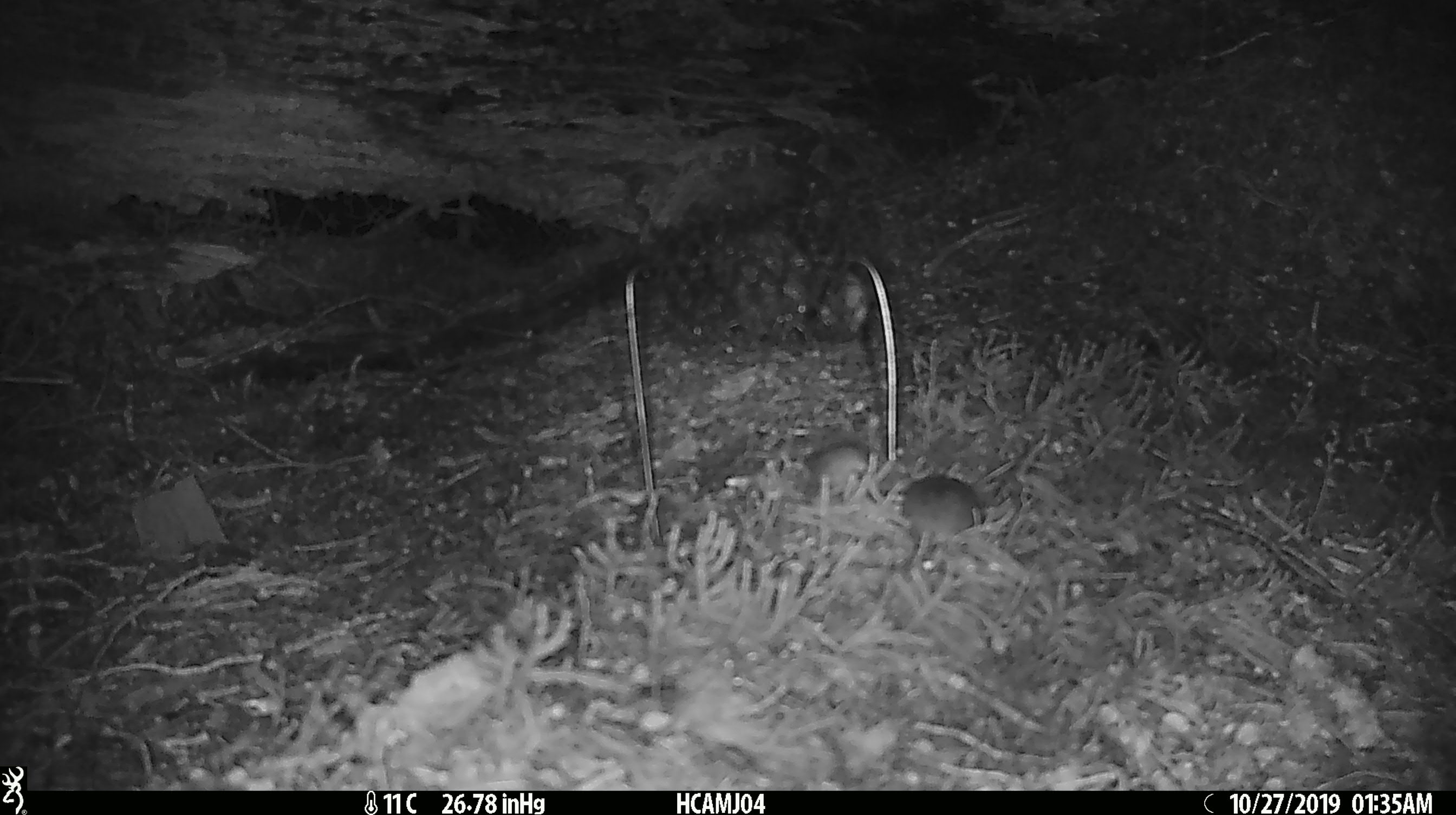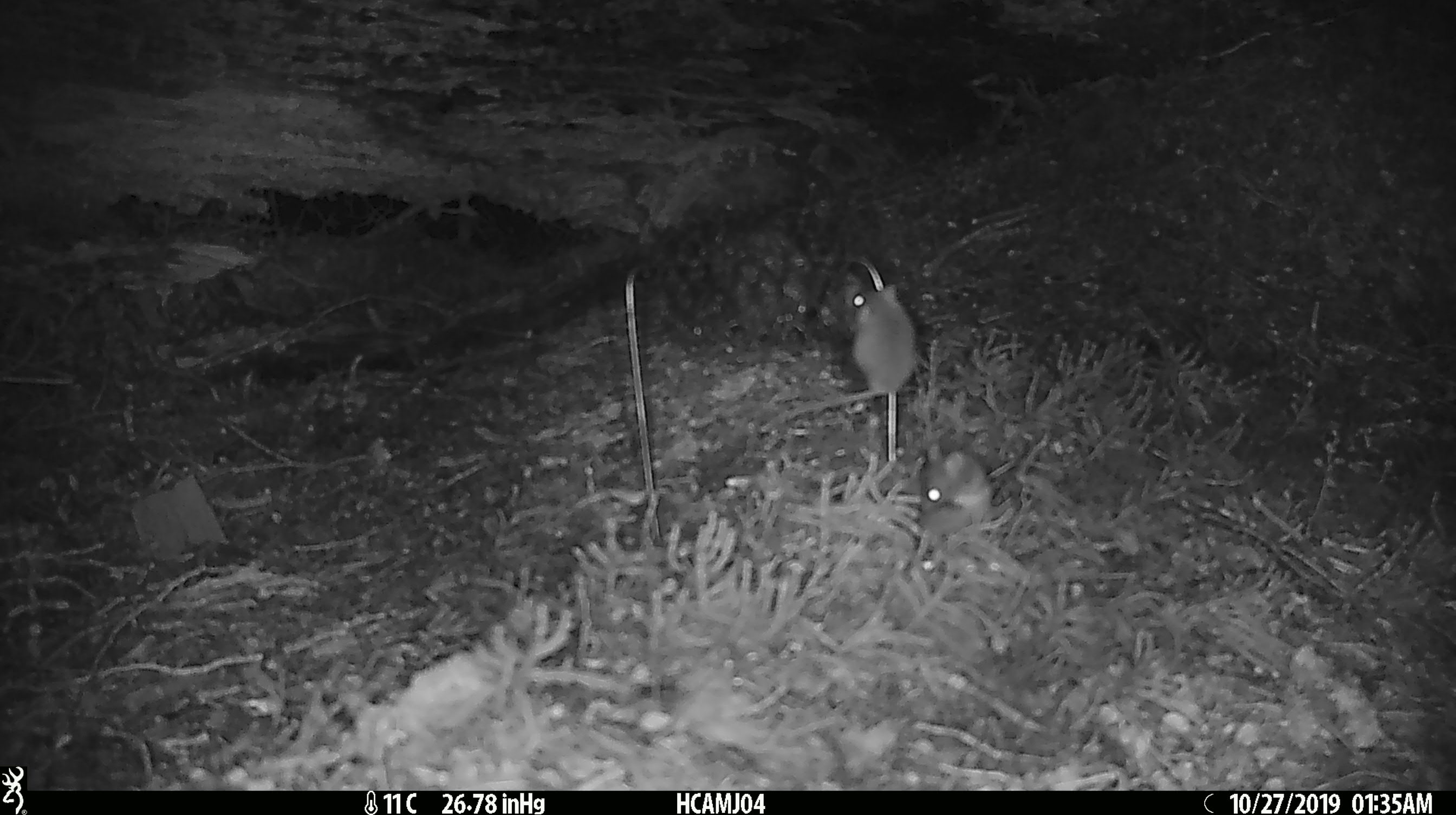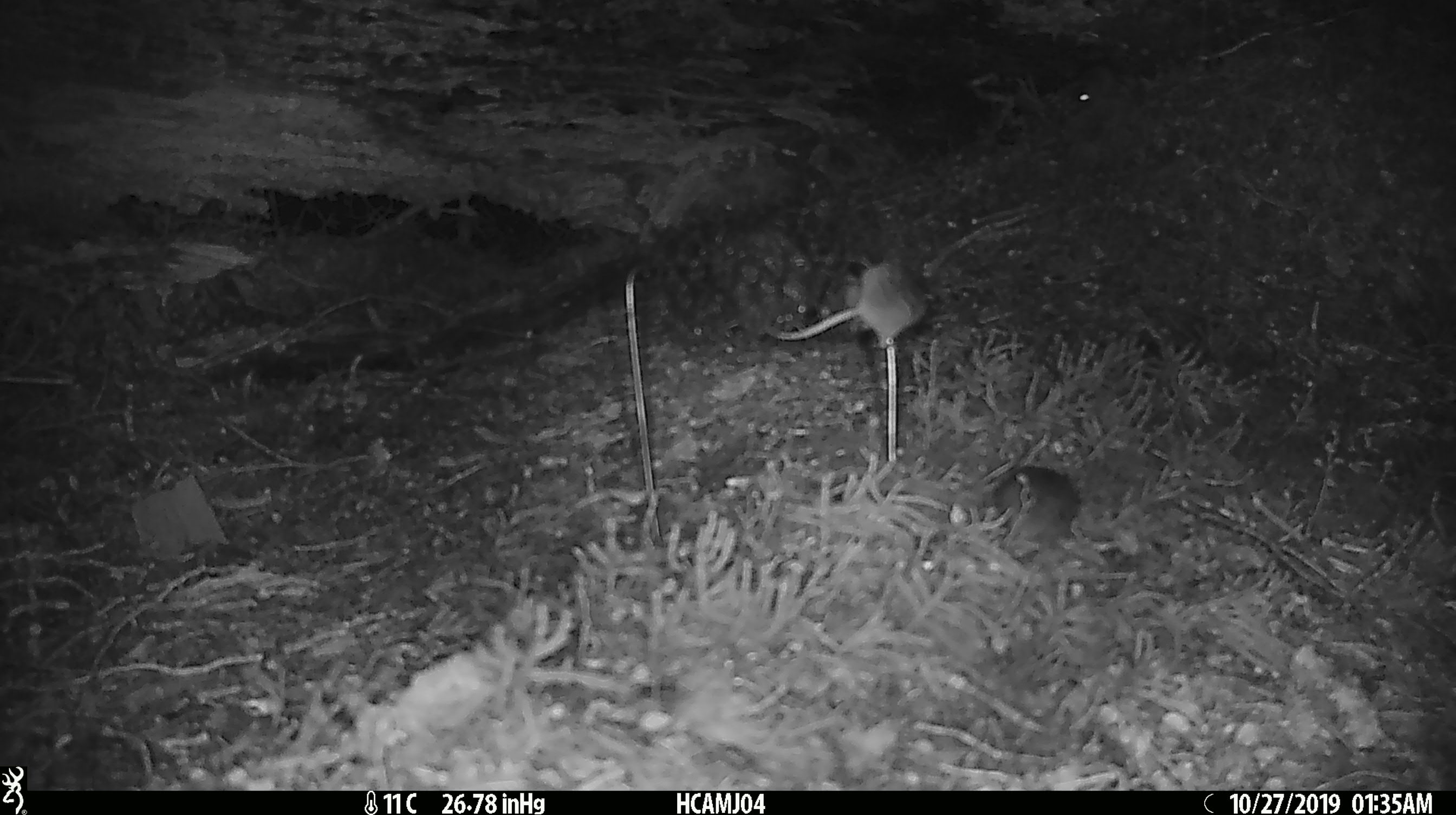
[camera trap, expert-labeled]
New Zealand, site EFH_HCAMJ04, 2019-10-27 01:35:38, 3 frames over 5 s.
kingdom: Animalia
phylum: Chordata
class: Mammalia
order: Rodentia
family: Muridae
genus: Mus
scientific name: Mus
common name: mouse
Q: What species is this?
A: Mouse (Mus).